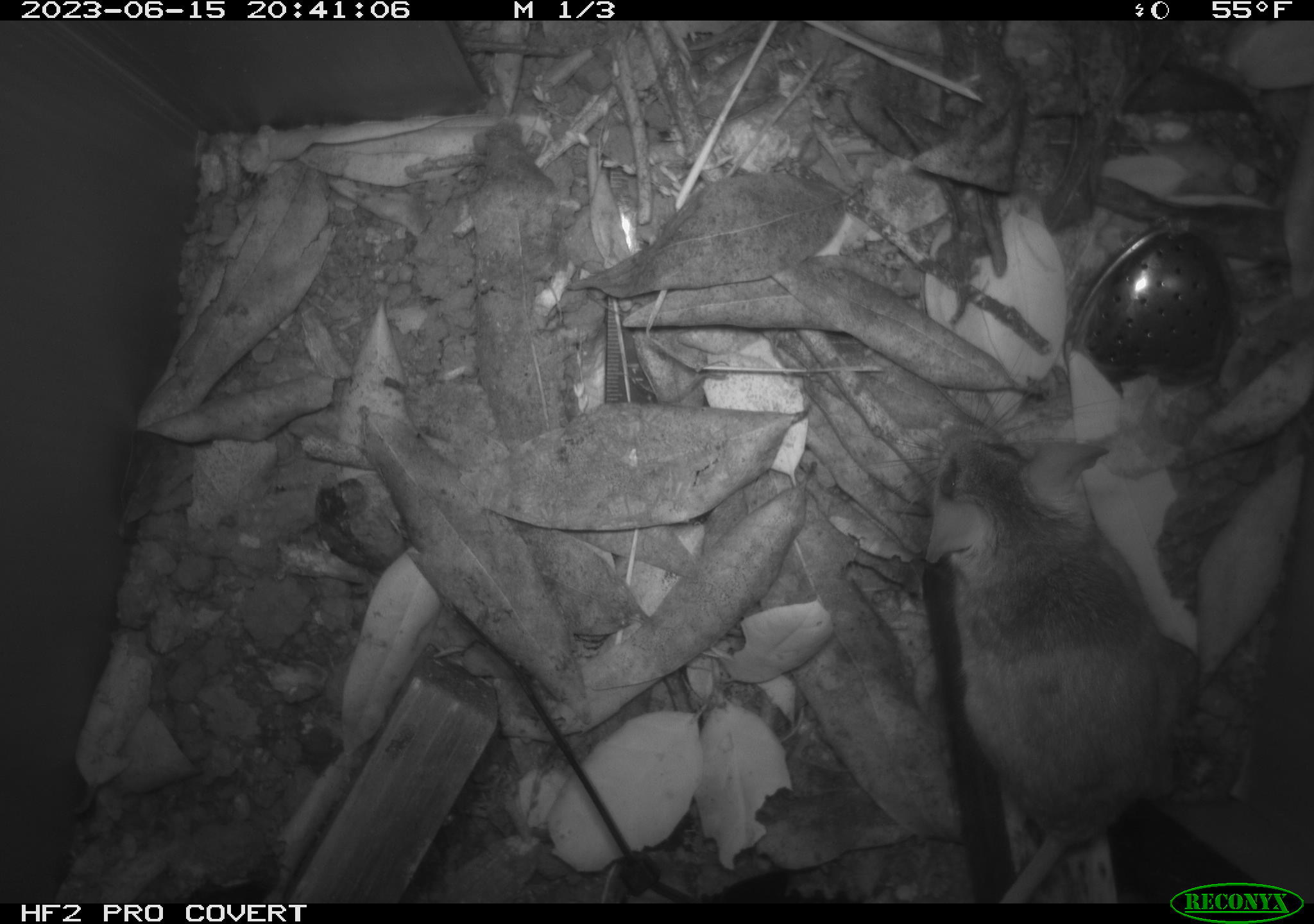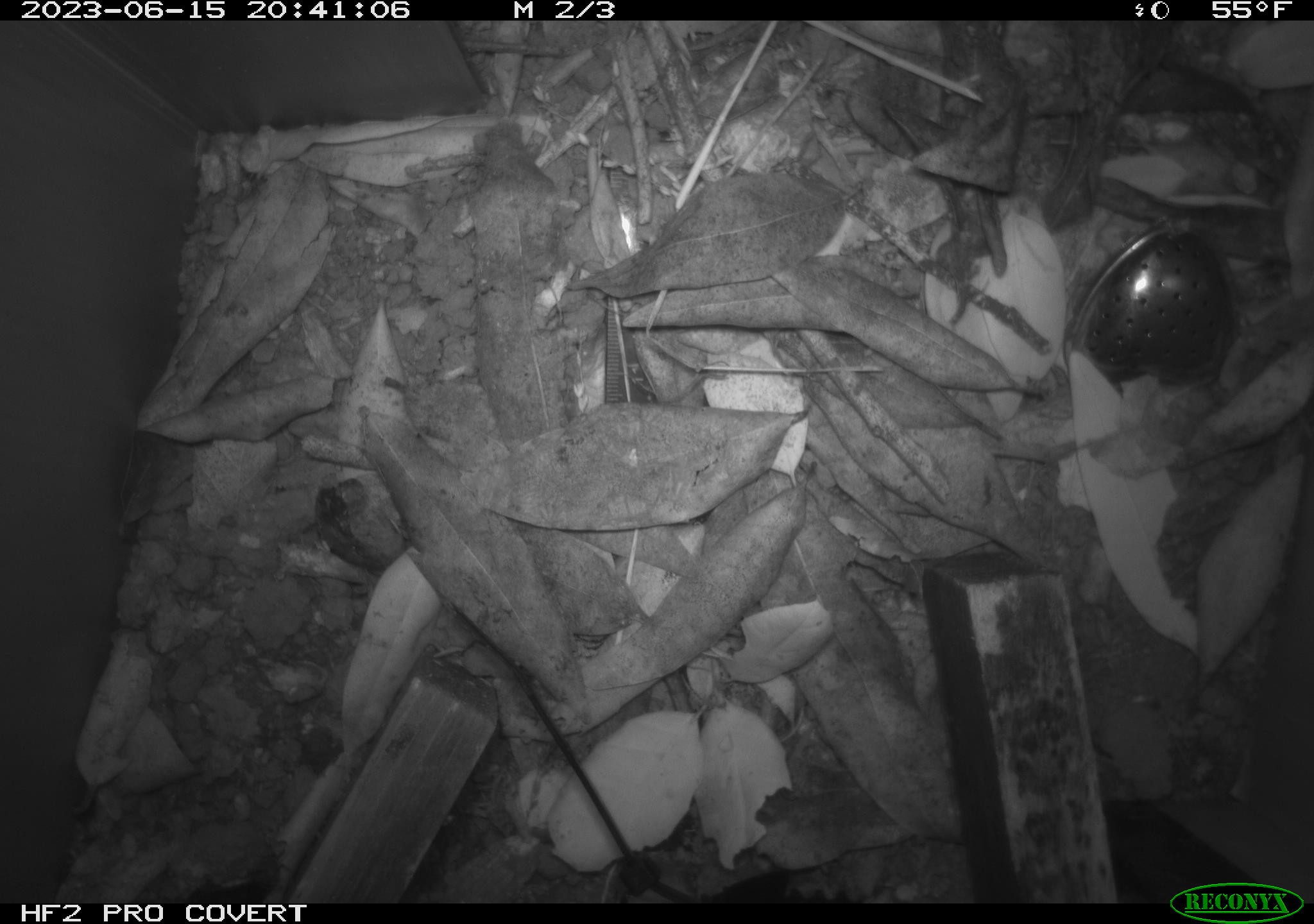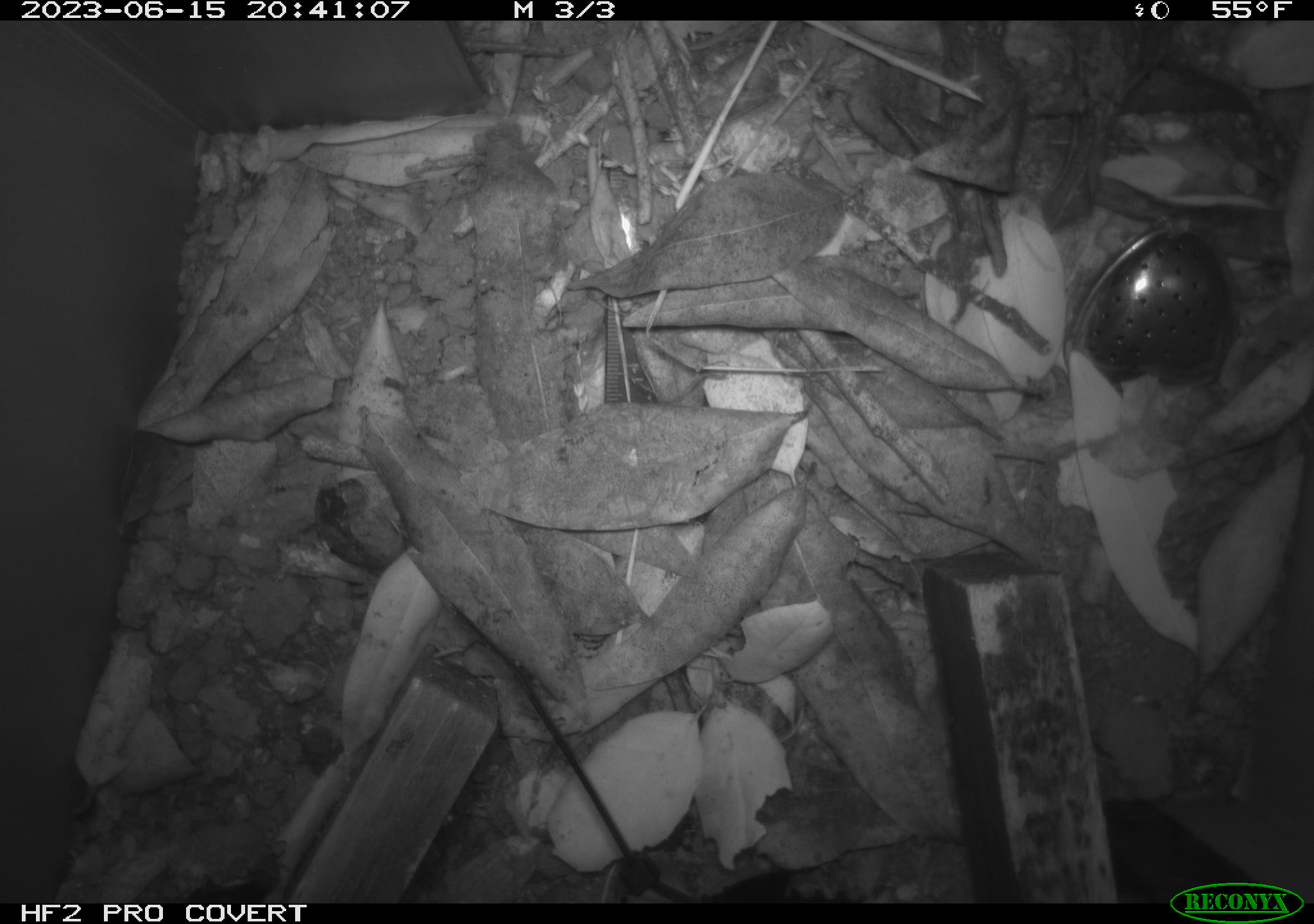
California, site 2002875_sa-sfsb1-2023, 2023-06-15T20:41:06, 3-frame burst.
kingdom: Animalia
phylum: Chordata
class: Mammalia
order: Rodentia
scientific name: Rodentia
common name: mouse species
Mouse species (Rodentia).